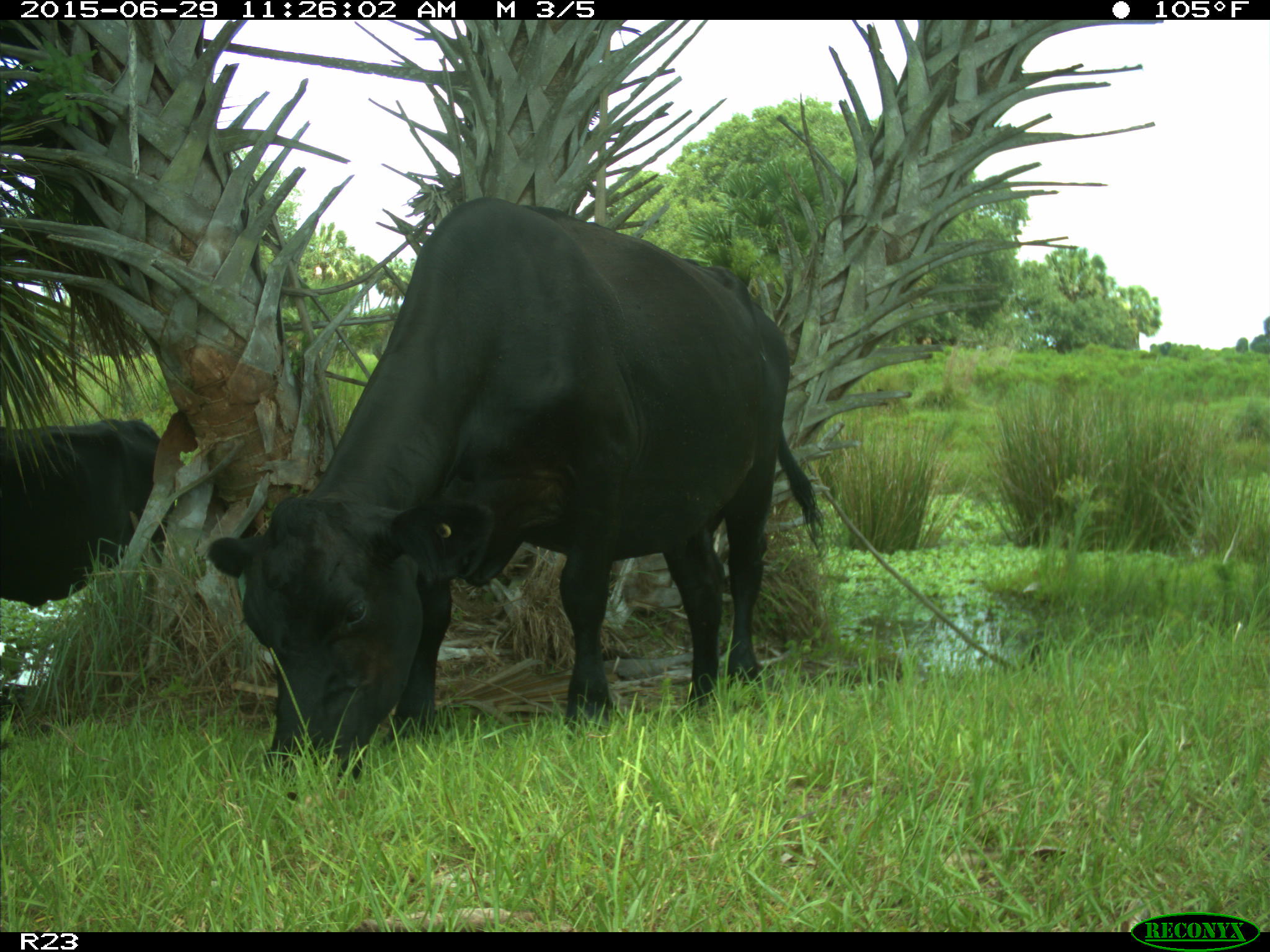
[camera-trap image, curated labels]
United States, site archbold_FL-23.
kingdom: Animalia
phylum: Chordata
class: Mammalia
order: Artiodactyla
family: Bovidae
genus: Bos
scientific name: Bos taurus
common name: domestic cow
Bos taurus (domestic cow).